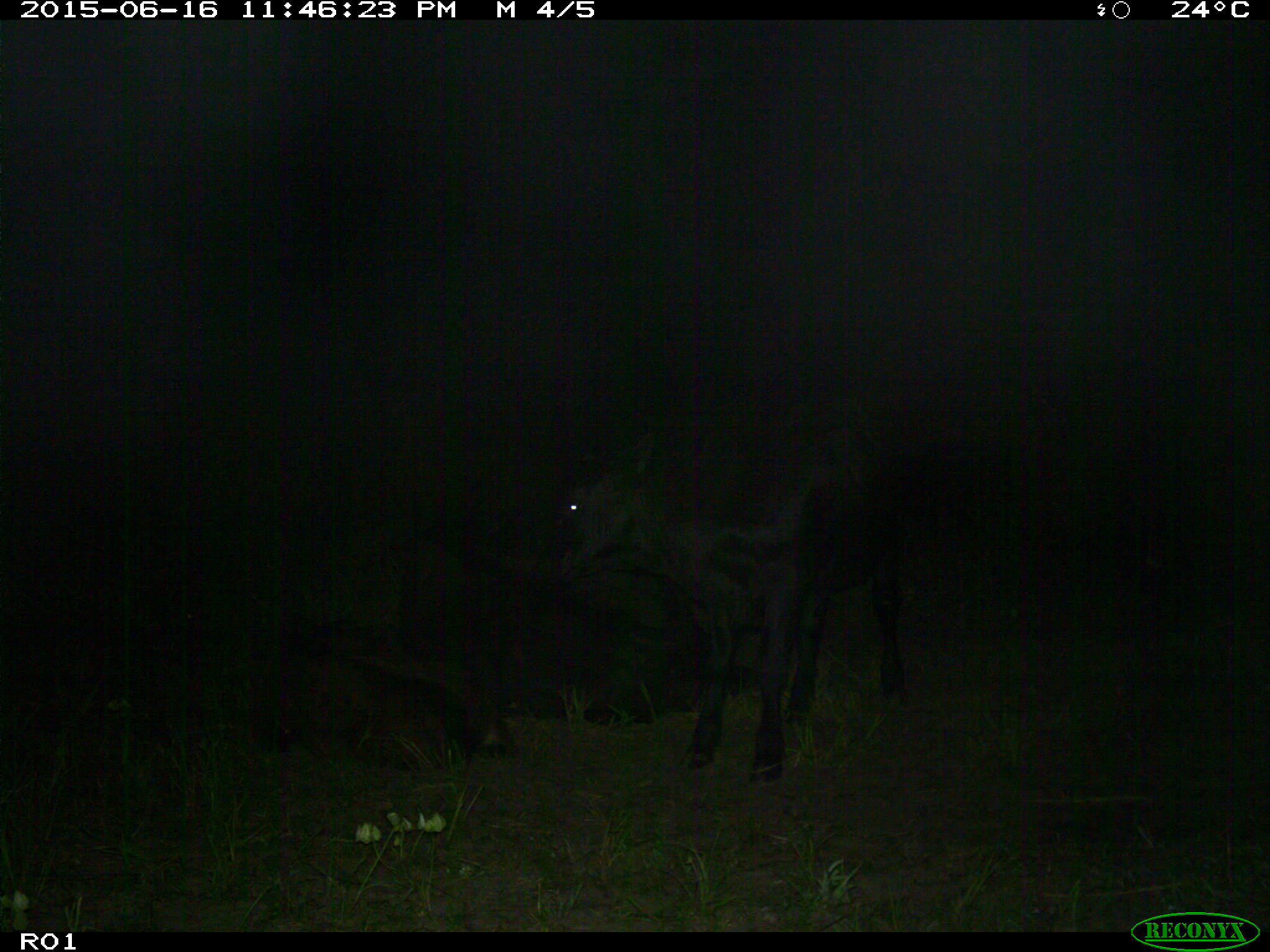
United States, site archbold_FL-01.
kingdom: Animalia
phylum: Chordata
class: Mammalia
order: Artiodactyla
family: Bovidae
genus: Bos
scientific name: Bos taurus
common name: domestic cow